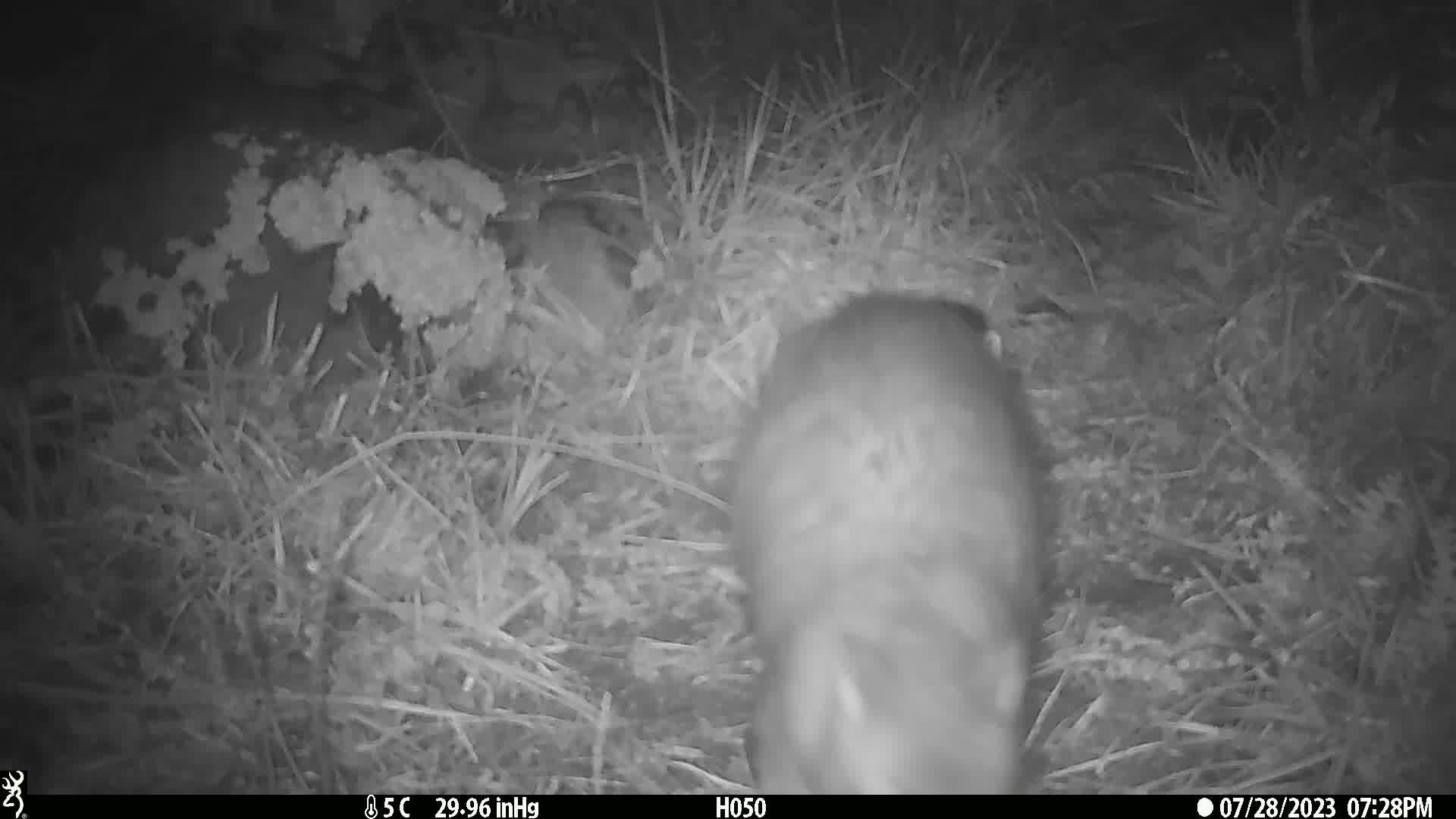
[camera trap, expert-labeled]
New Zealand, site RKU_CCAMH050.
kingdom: Animalia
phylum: Chordata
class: Mammalia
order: Diprotodontia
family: Phalangeridae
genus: Trichosurus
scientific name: Trichosurus vulpecula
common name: common brushtail possum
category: possum